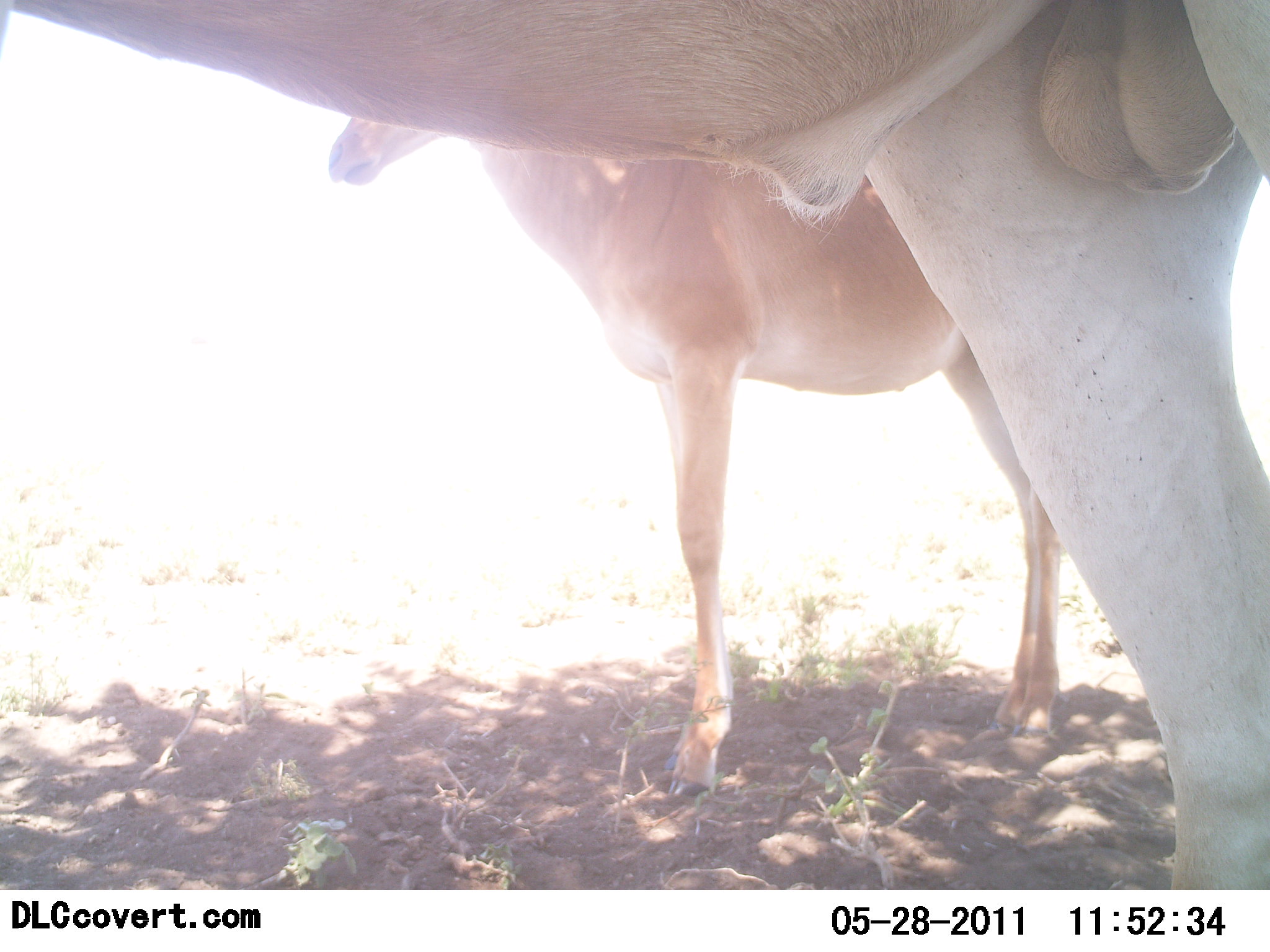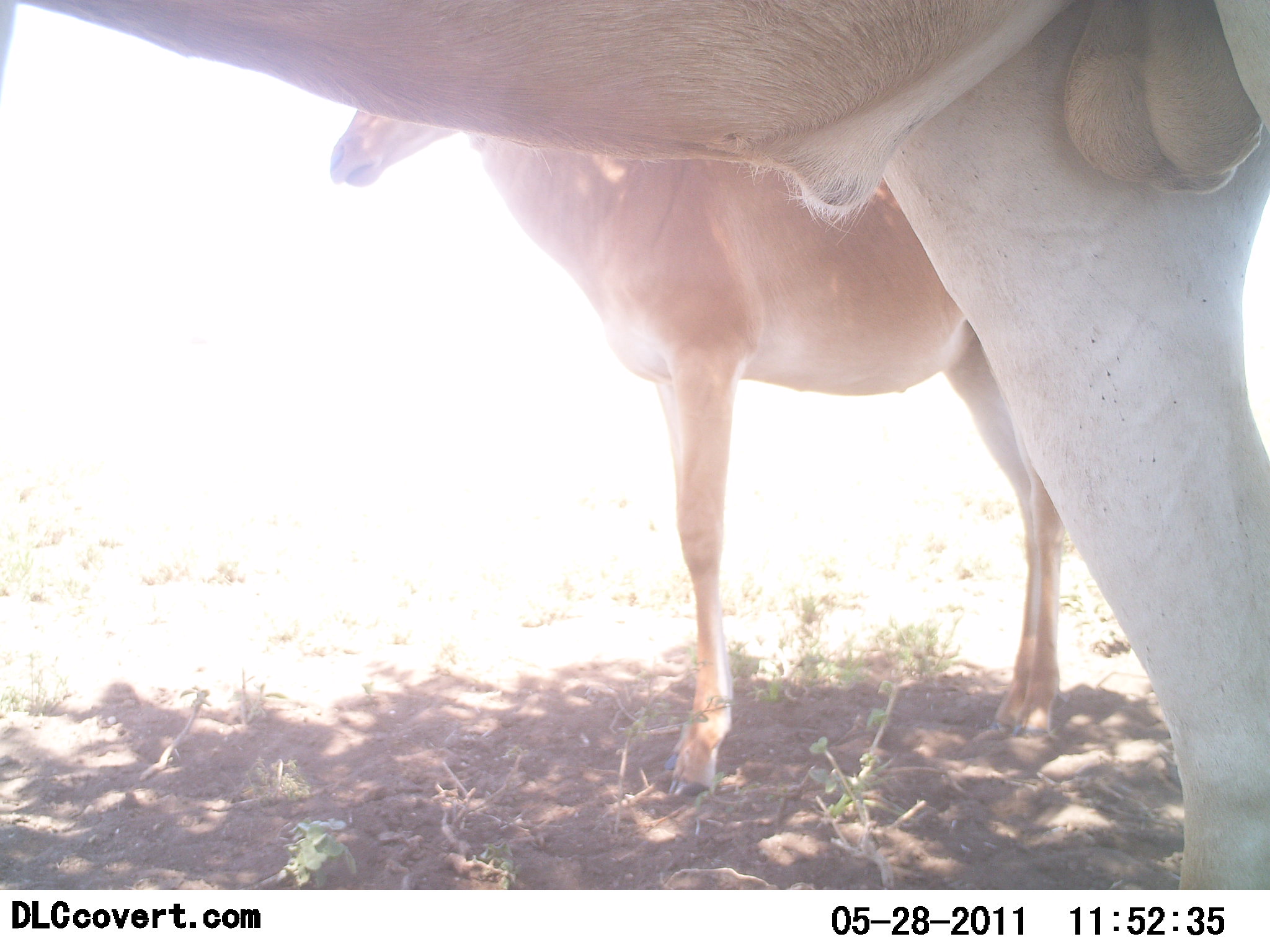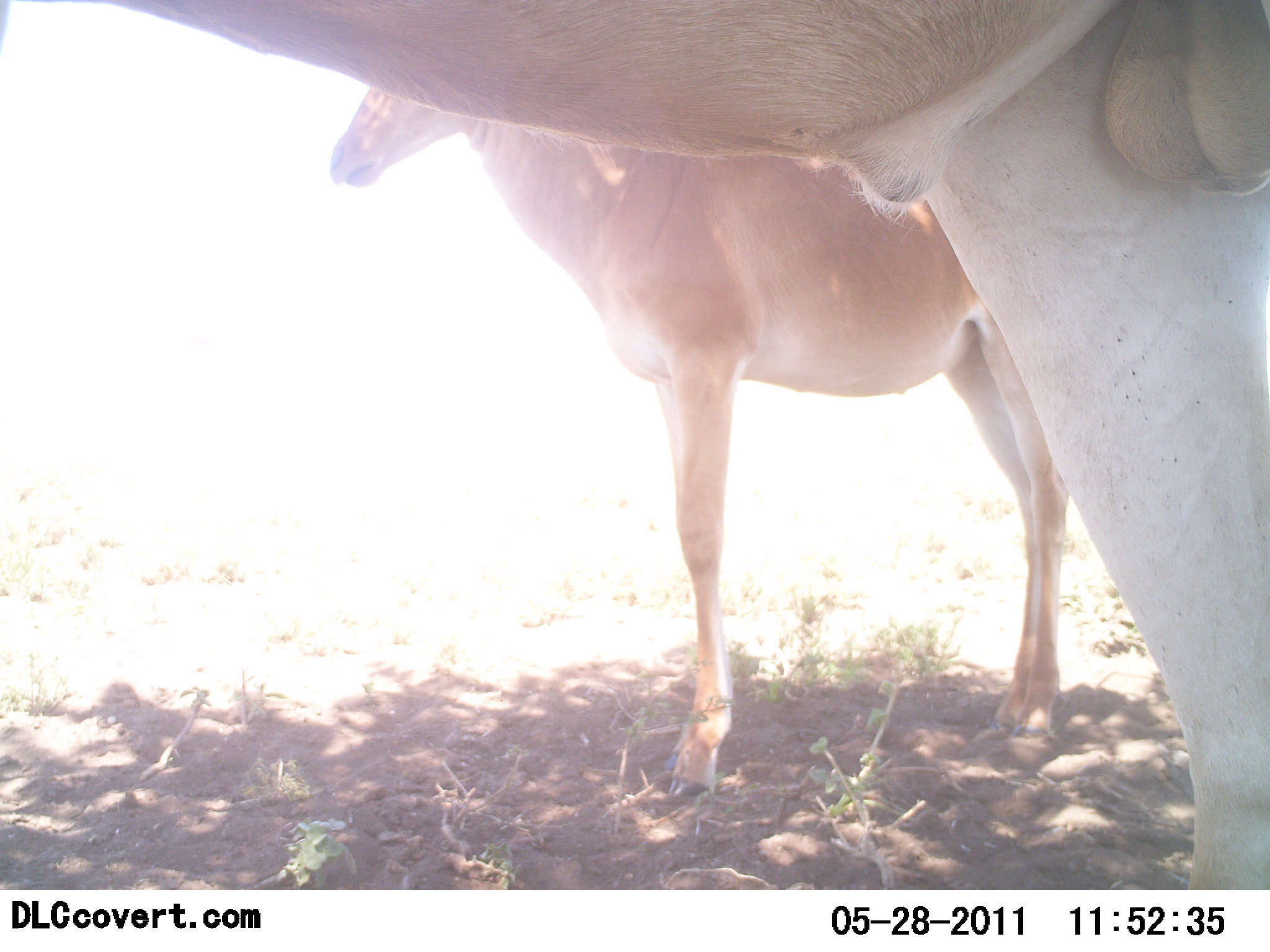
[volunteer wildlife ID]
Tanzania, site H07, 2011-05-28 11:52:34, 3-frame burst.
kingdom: Animalia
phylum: Chordata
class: Mammalia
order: Artiodactyla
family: Bovidae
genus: Alcelaphus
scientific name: Alcelaphus buselaphus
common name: hartebeest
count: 2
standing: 100%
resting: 0%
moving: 0%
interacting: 0%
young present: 50%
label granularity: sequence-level